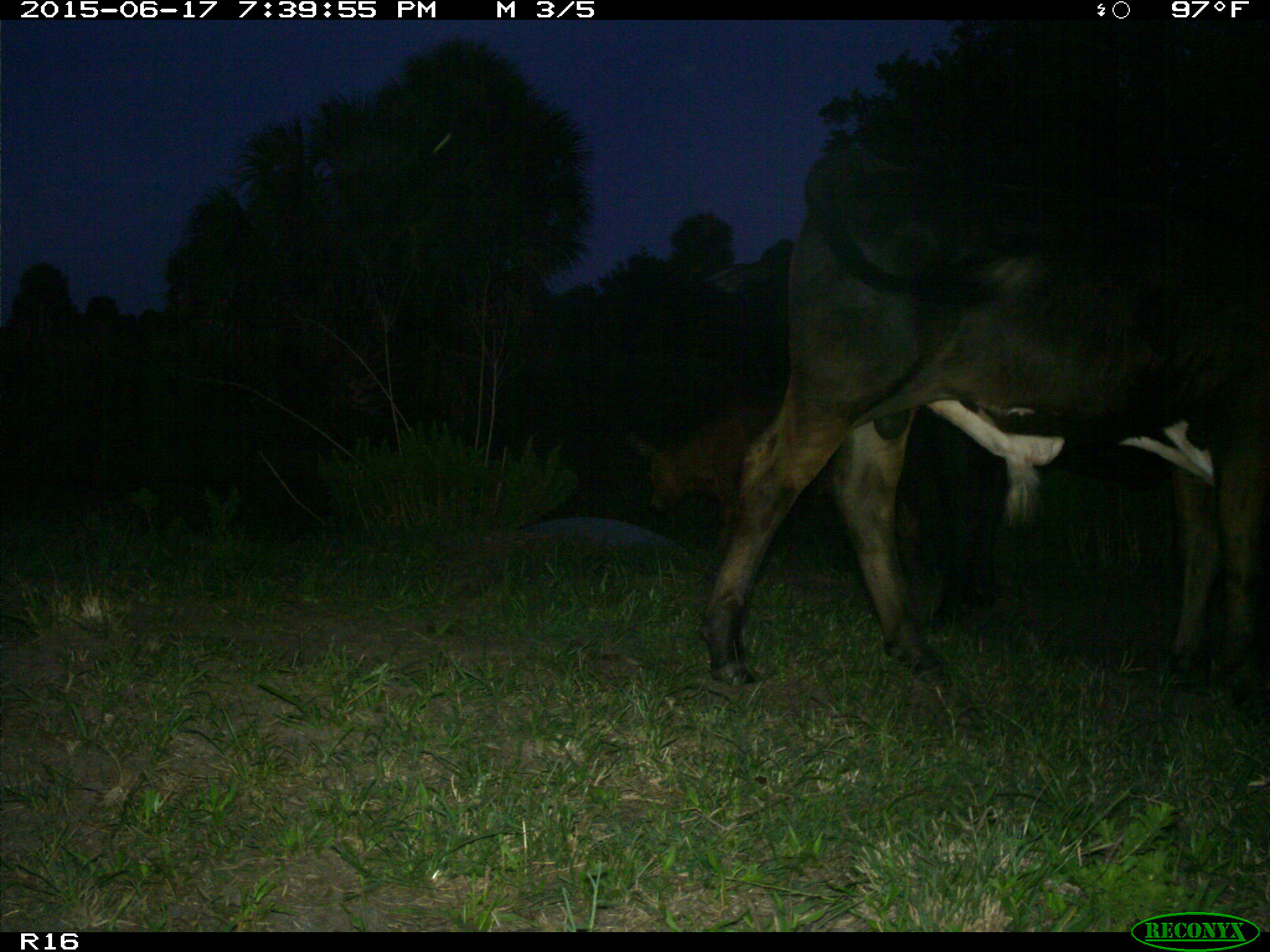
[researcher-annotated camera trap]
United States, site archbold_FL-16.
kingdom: Animalia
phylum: Chordata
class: Mammalia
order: Artiodactyla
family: Bovidae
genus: Bos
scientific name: Bos taurus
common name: domestic cow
Bos taurus (domestic cow).